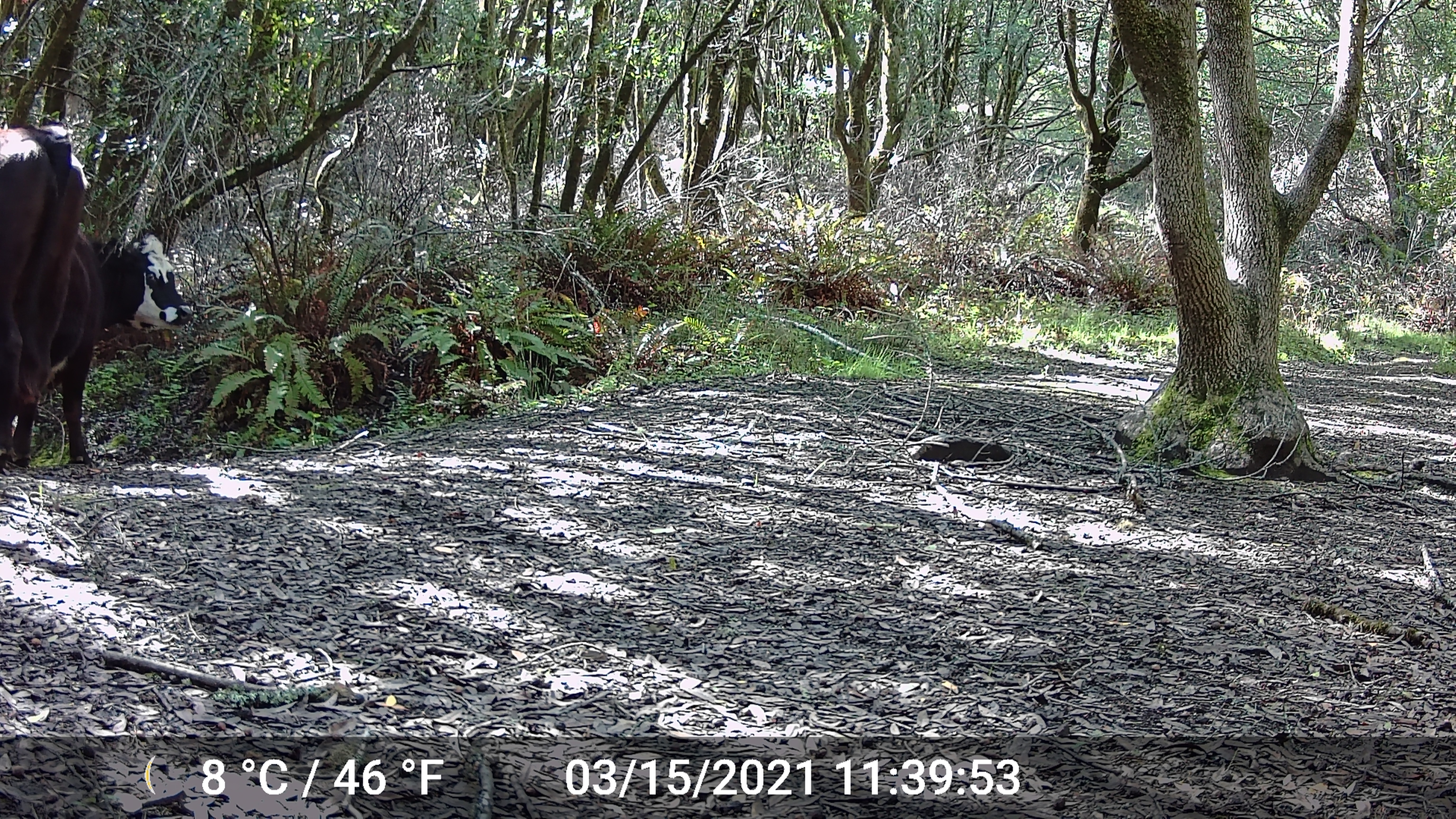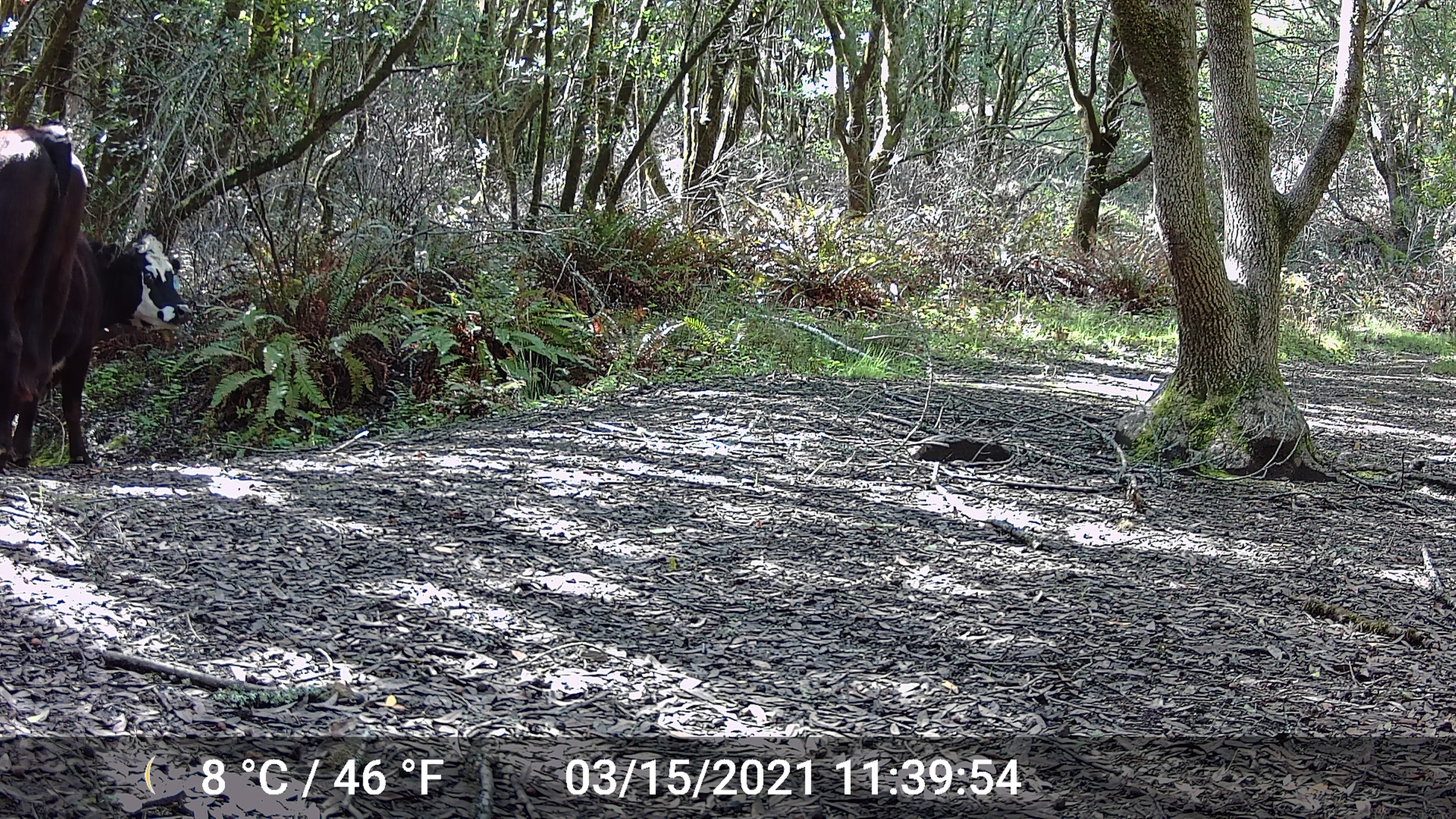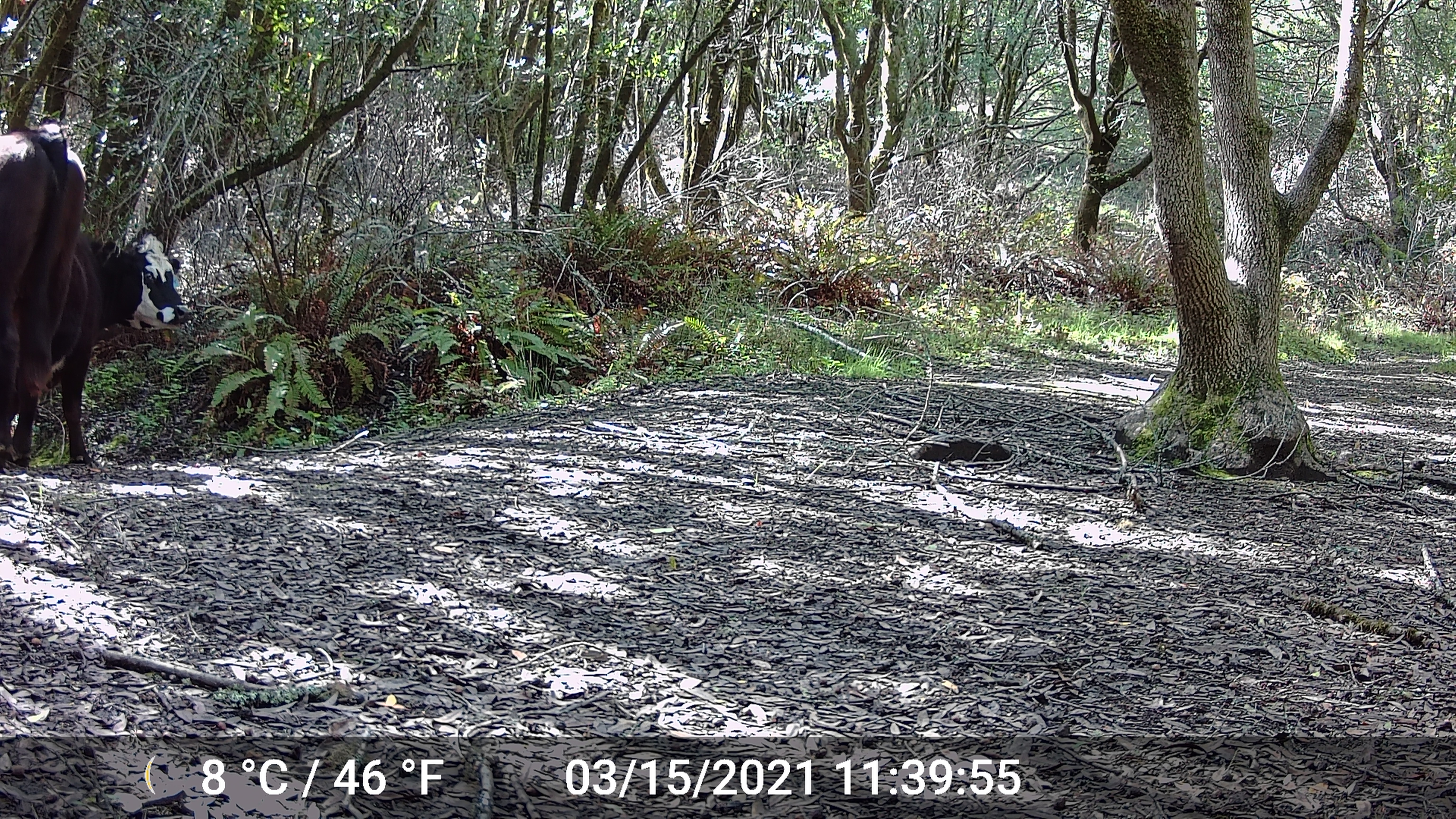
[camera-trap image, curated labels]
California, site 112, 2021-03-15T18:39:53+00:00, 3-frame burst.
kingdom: Animalia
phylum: Chordata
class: Mammalia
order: Artiodactyla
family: Bovidae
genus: Bos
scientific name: Bos taurus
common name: domestic cattle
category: cattle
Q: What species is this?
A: Cattle (domestic cattle) (Bos taurus).